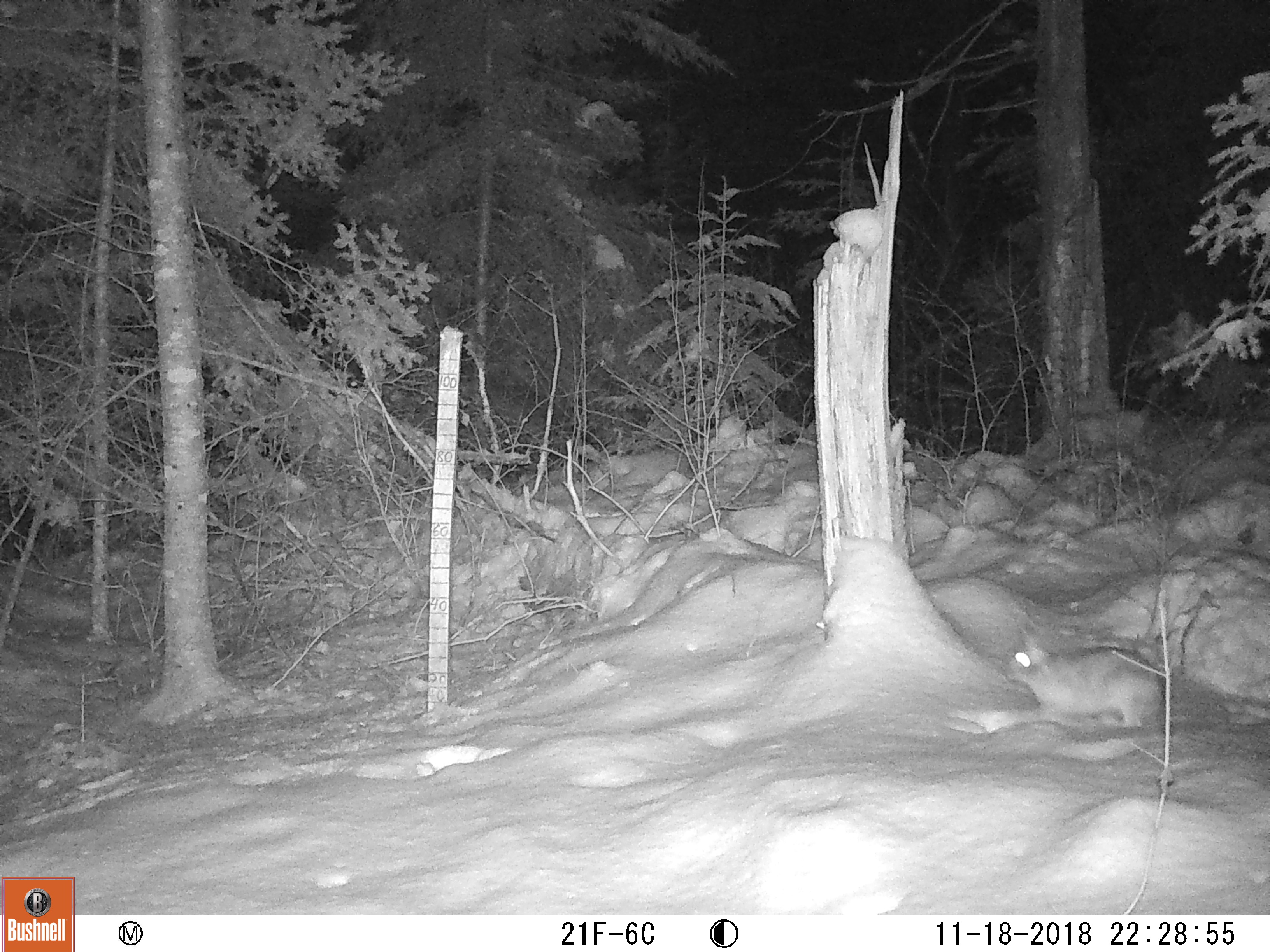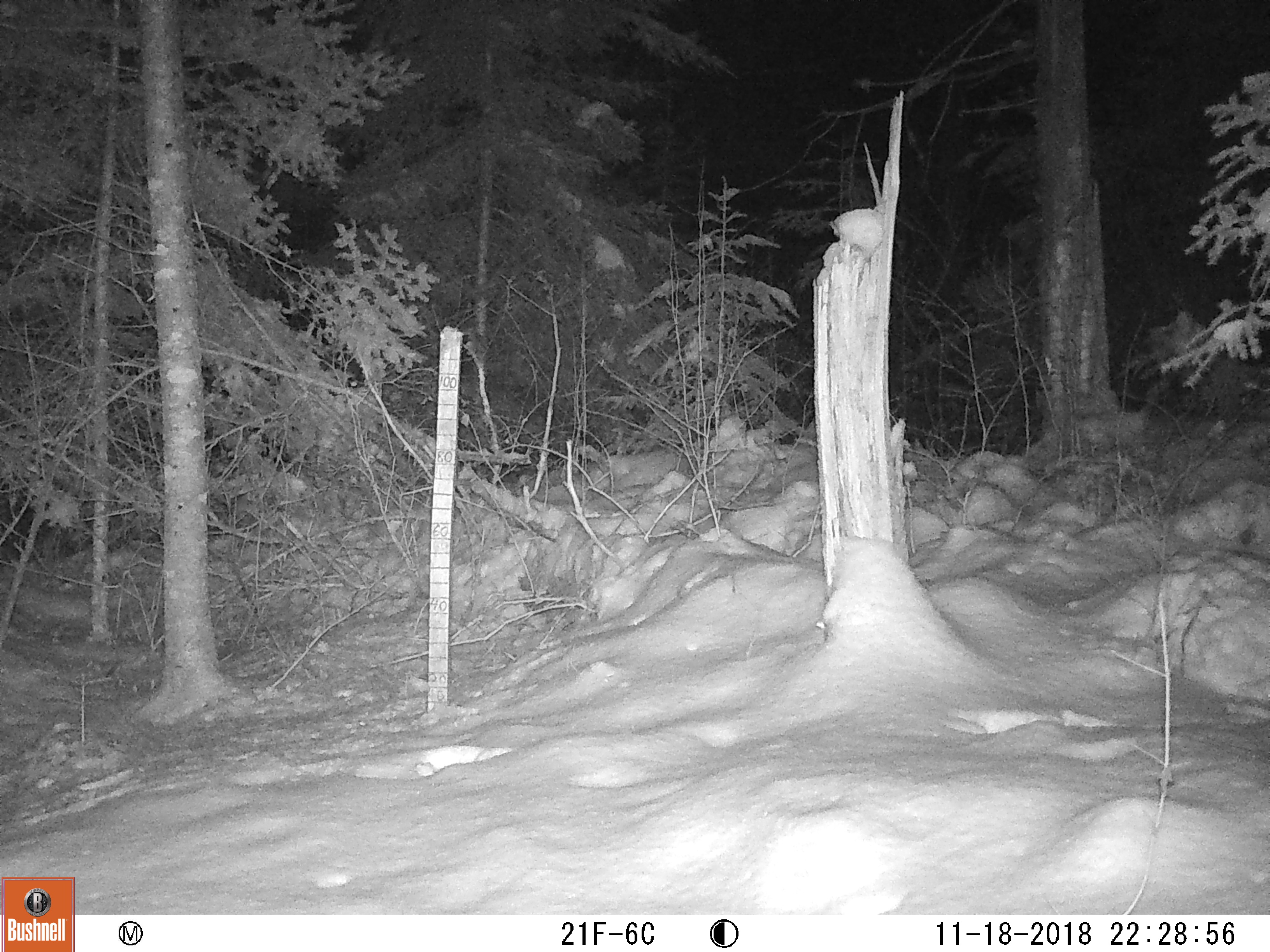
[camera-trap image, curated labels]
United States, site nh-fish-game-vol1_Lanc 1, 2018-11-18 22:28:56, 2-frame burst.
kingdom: Animalia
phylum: Chordata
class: Mammalia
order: Lagomorpha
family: Leporidae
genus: Lepus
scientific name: Lepus americanus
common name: snowshoe hare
Snowshoe hare (Lepus americanus).